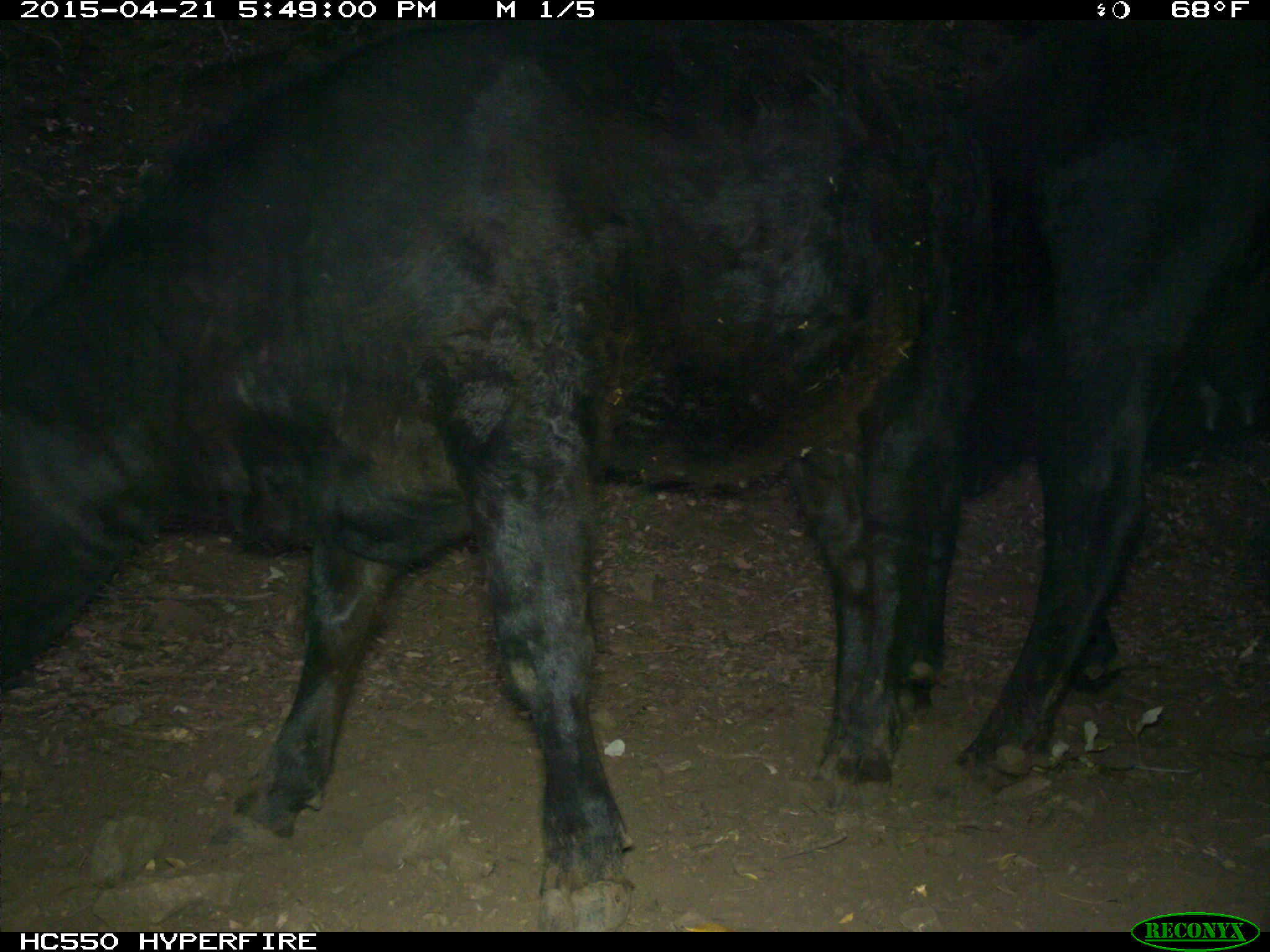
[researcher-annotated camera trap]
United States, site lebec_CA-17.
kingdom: Animalia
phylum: Chordata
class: Mammalia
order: Artiodactyla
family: Bovidae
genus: Bos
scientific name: Bos taurus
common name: domestic cow